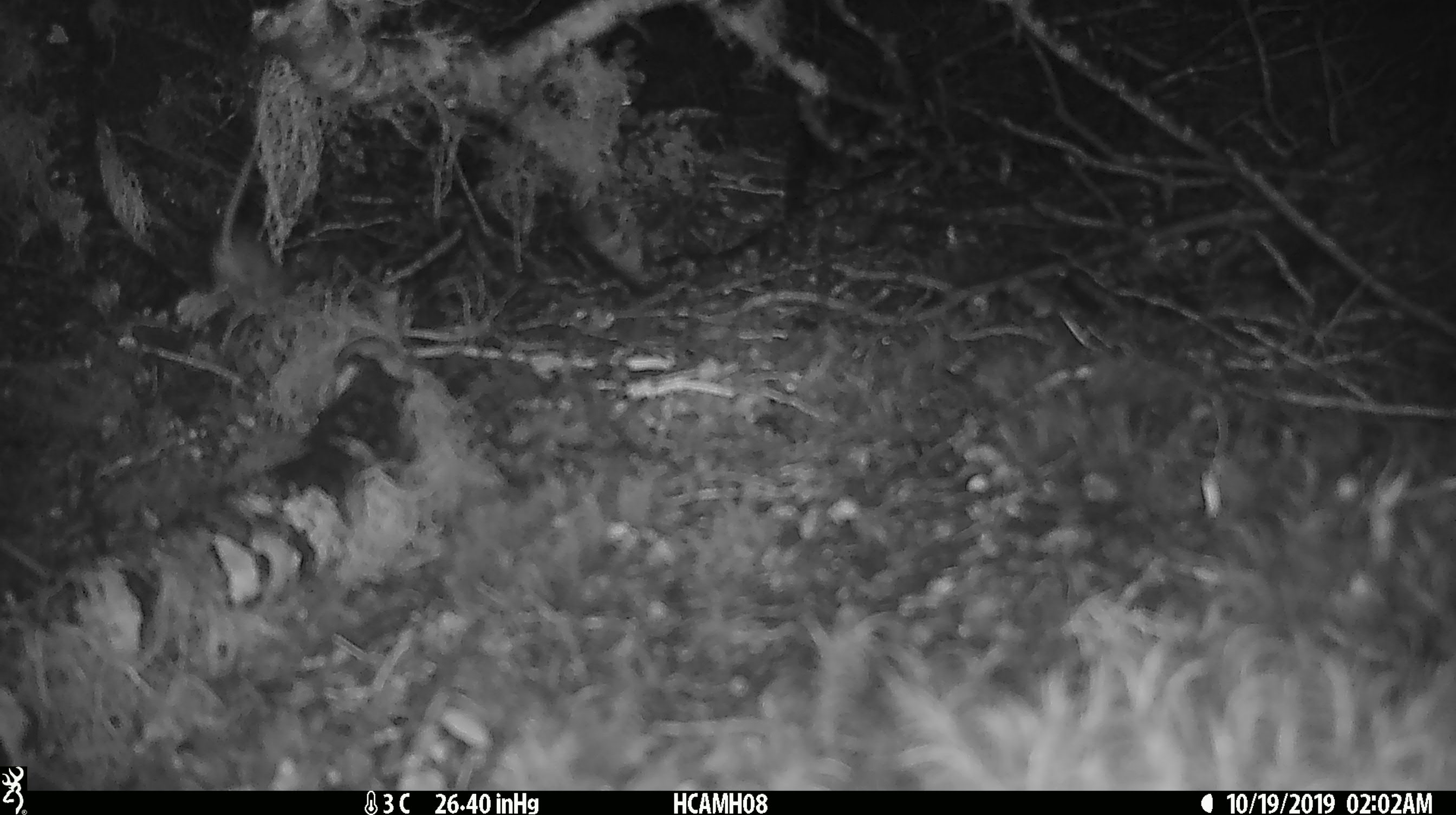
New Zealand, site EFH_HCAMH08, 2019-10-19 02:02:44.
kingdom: Animalia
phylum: Chordata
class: Mammalia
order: Rodentia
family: Muridae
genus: Mus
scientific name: Mus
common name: mouse